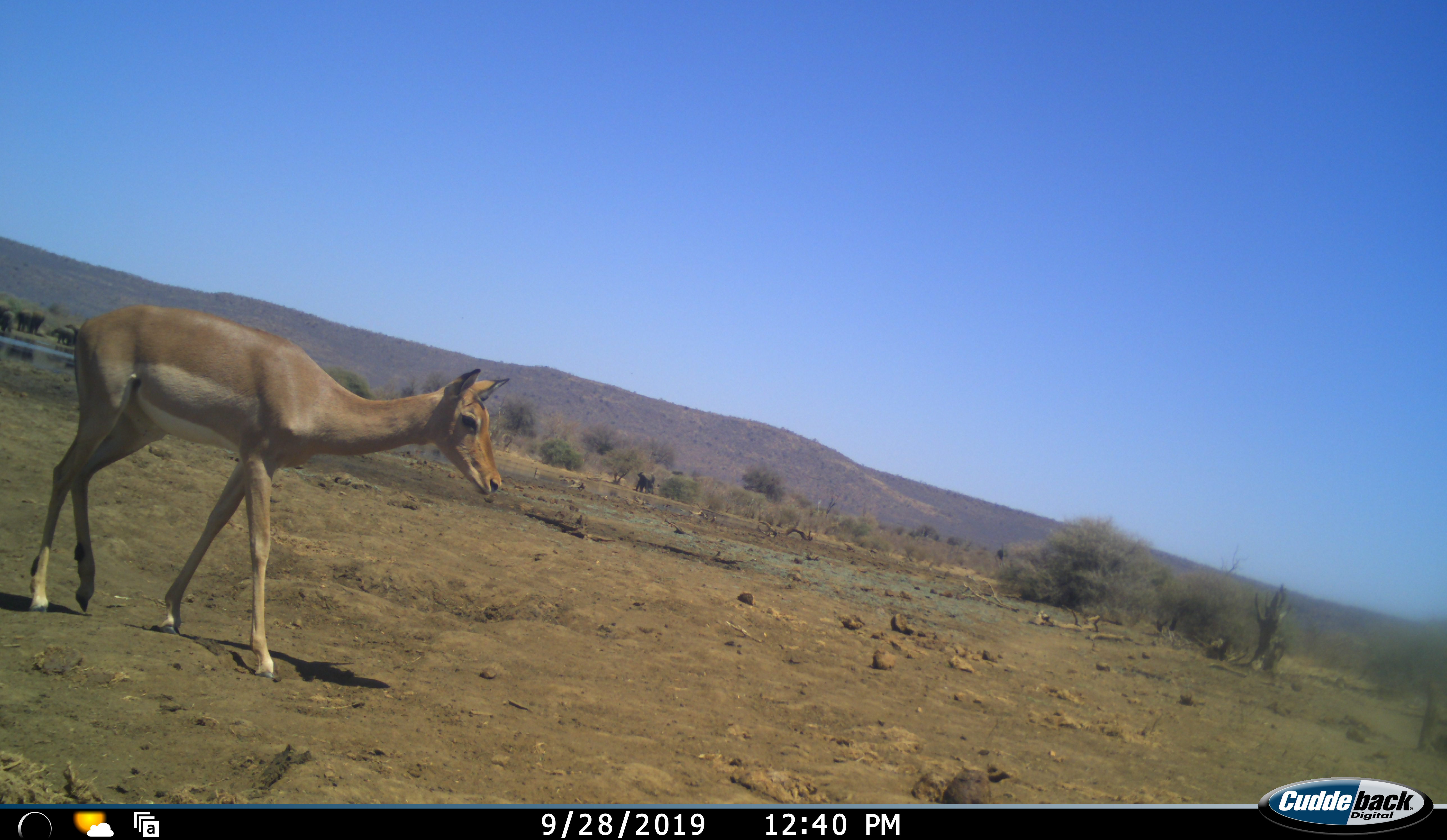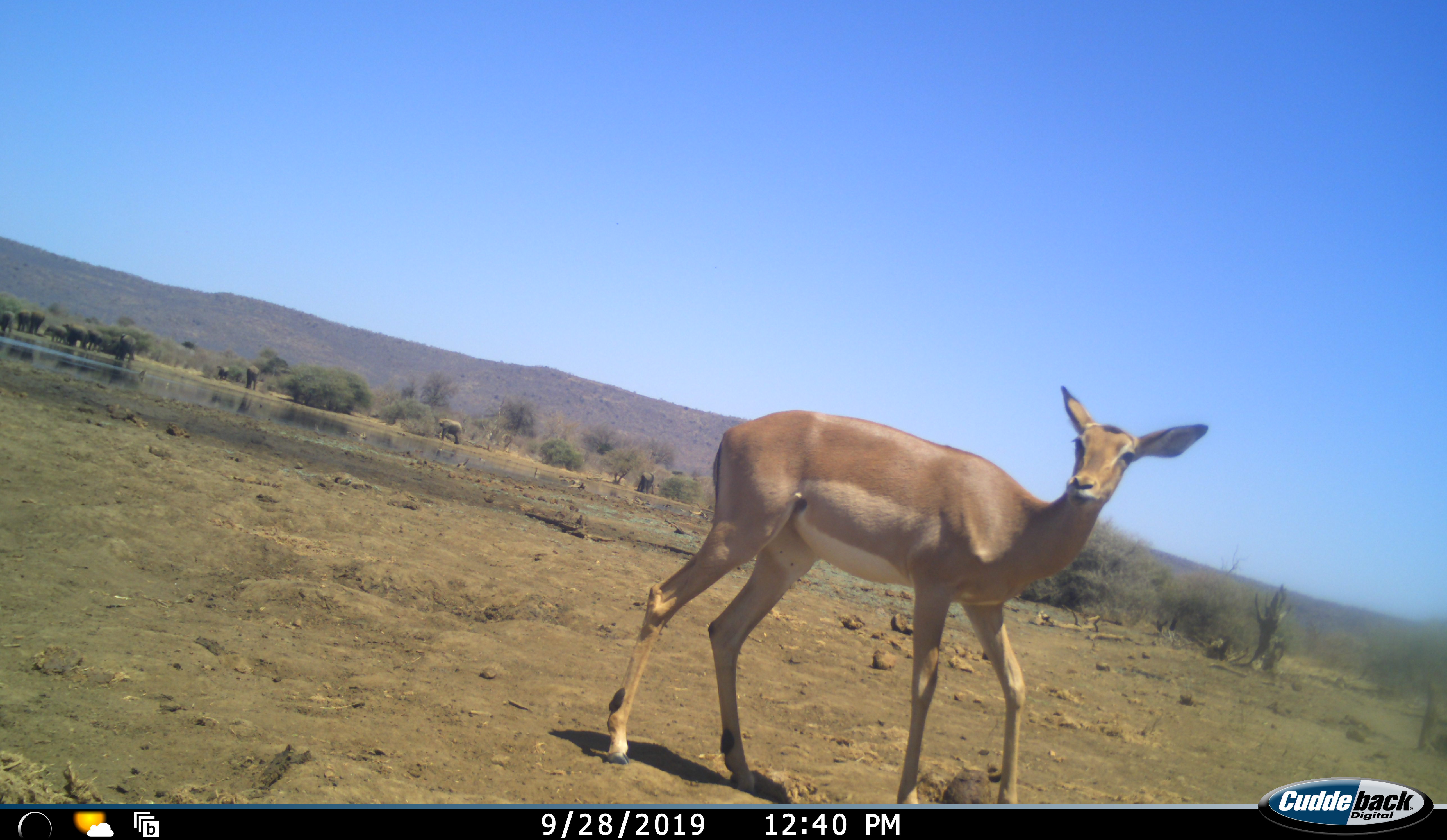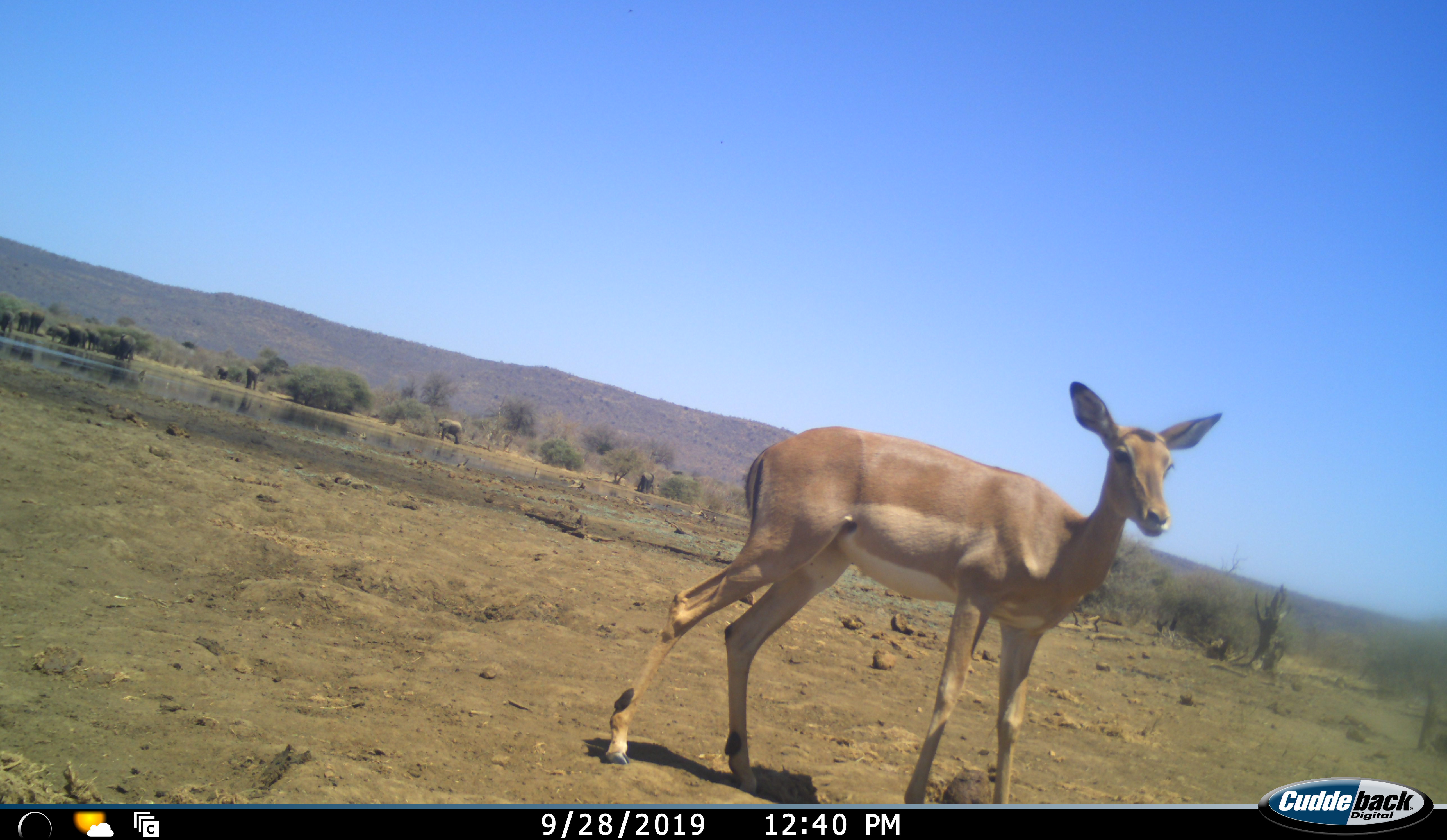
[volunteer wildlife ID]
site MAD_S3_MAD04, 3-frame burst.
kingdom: Animalia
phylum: Chordata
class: Mammalia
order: Proboscidea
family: Elephantidae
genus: Loxodonta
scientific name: Loxodonta africana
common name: african bush elephant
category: elephant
Elephant (african bush elephant) (Loxodonta africana), count 11-50. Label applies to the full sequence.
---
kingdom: Animalia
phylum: Chordata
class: Mammalia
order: Artiodactyla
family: Bovidae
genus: Aepyceros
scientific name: Aepyceros melampus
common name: impala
Impala (Aepyceros melampus), count 1. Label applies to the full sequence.